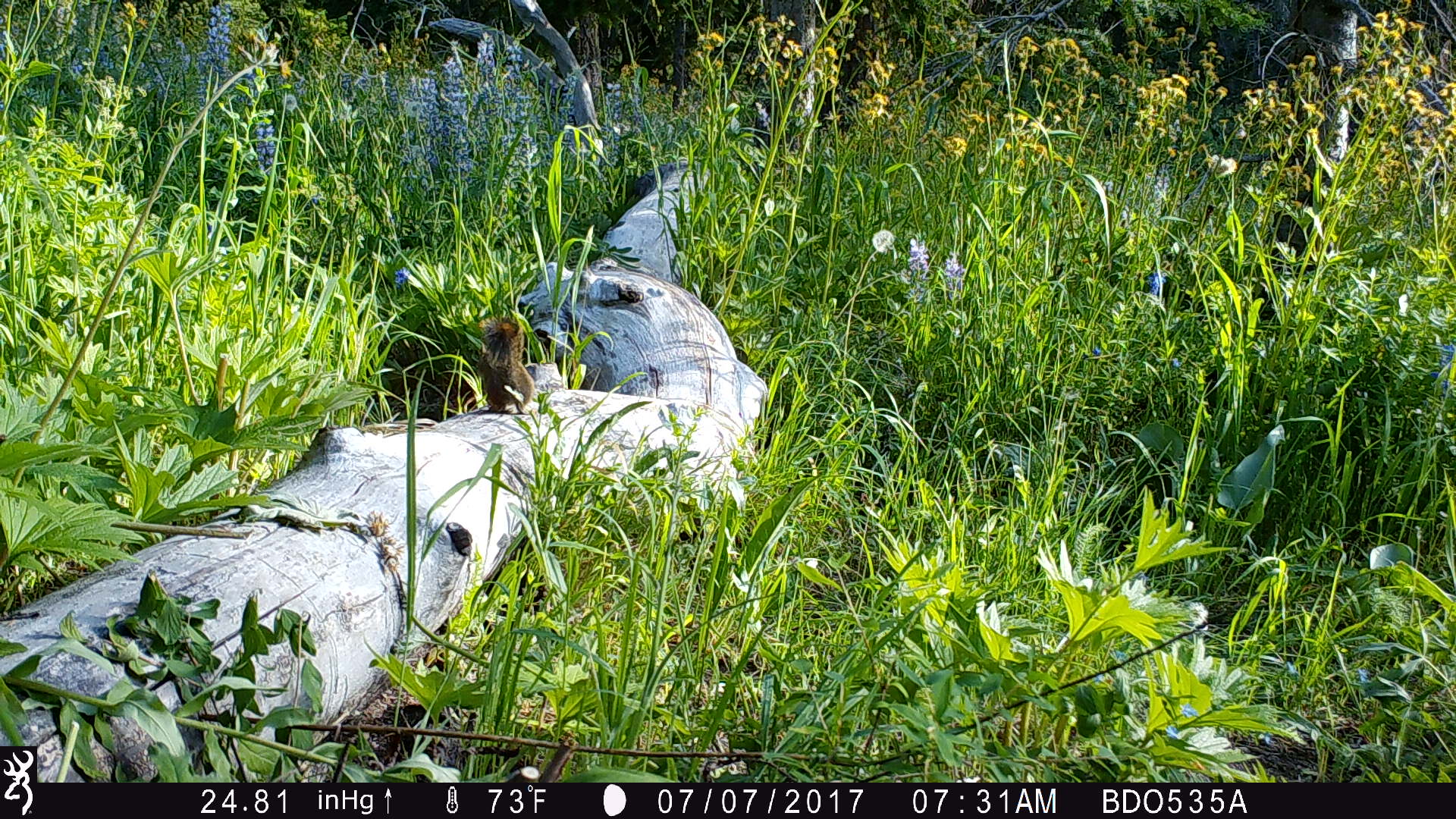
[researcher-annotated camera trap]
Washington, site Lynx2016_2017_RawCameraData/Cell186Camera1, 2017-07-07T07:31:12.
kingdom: Animalia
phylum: Chordata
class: Mammalia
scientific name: Mammalia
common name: small mammal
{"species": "small mammal (Mammalia)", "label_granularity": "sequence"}